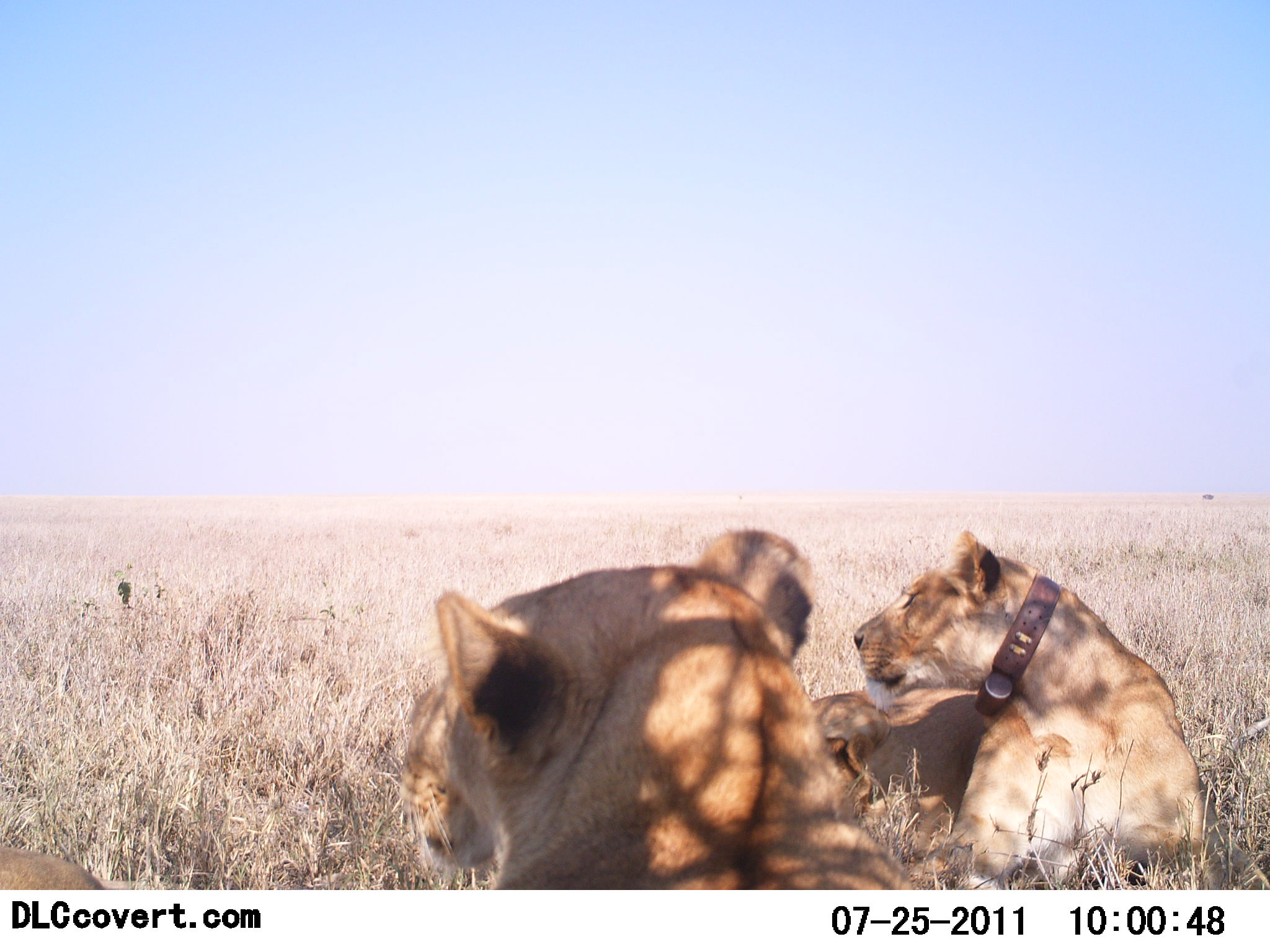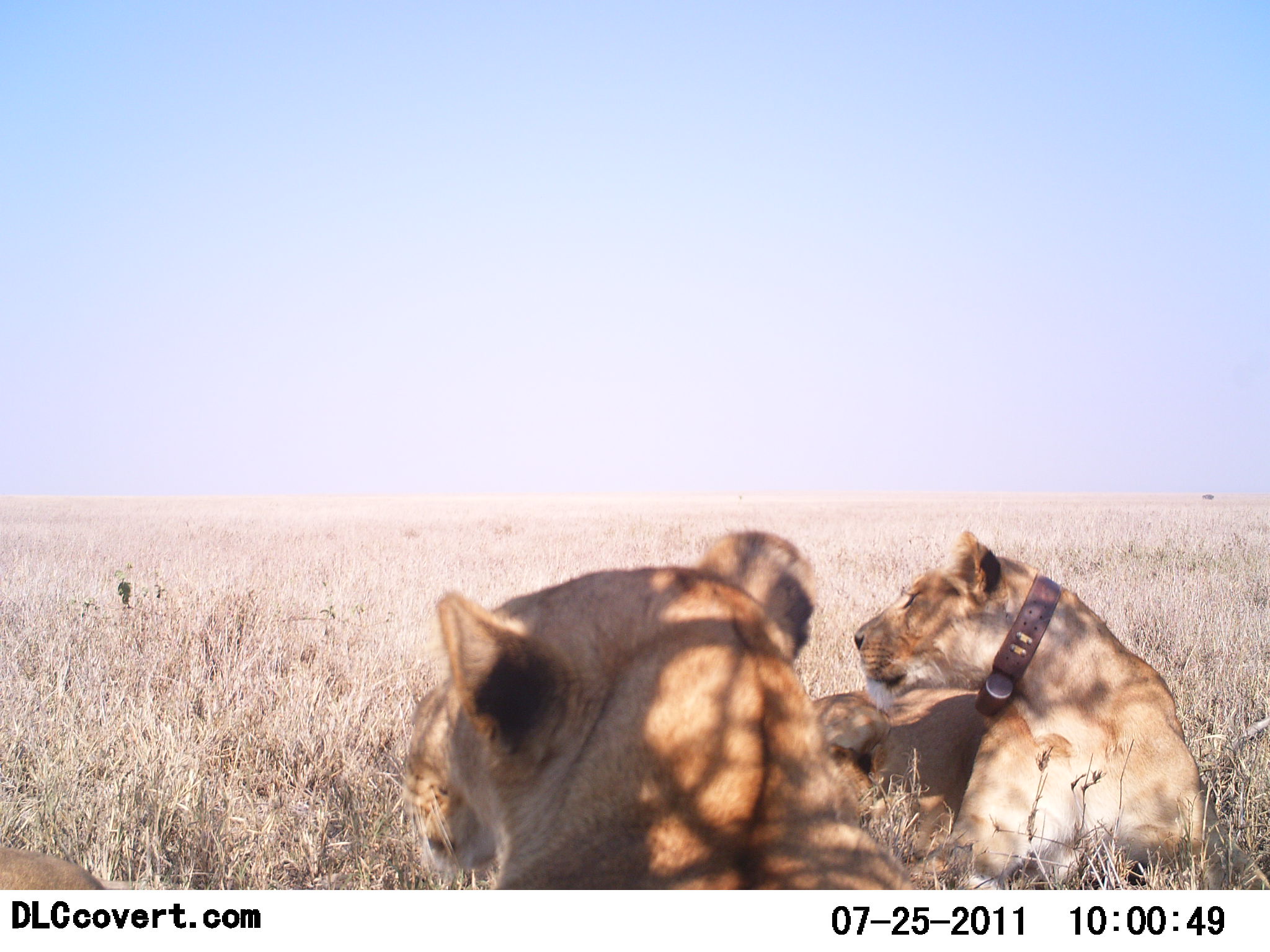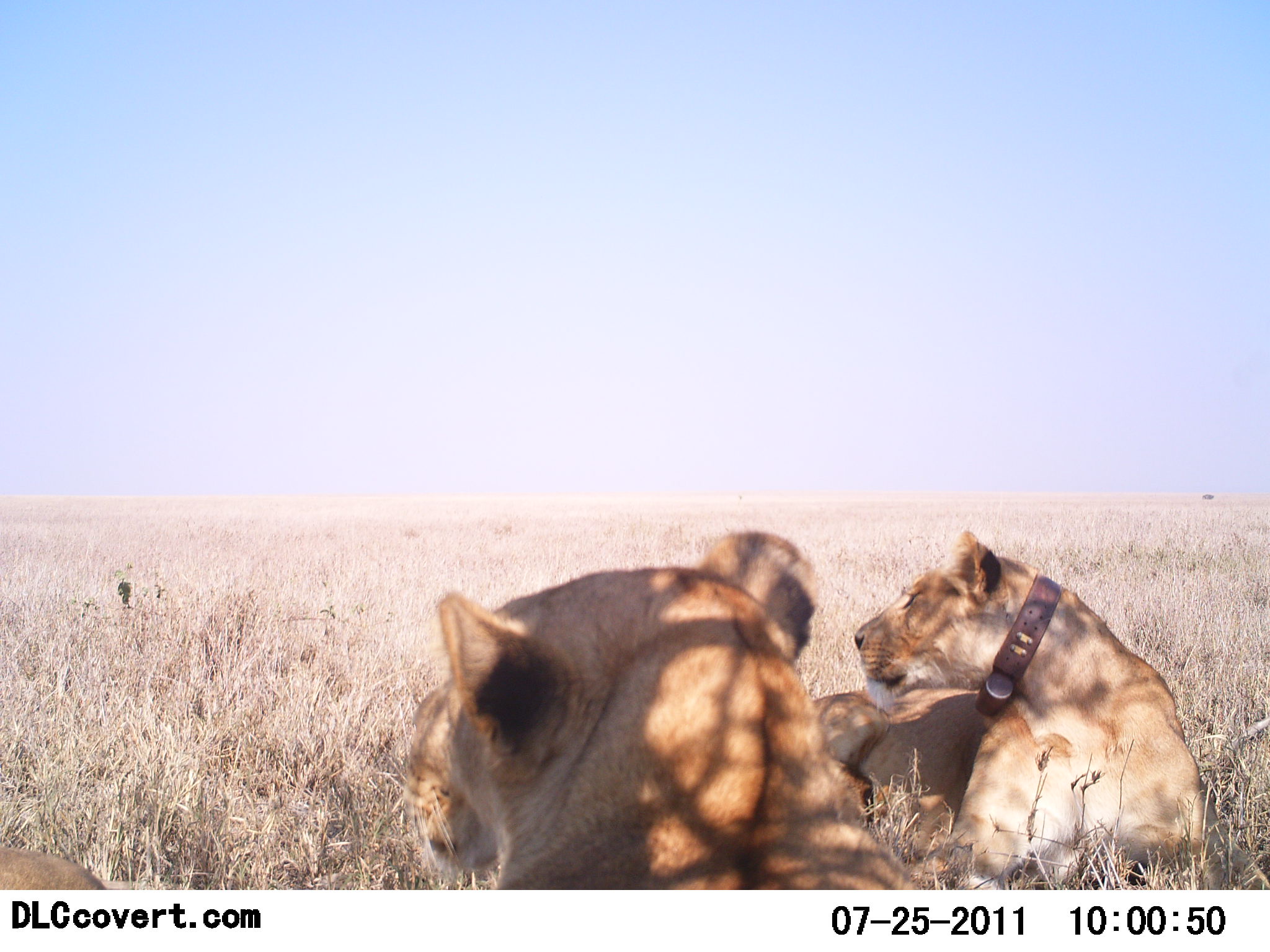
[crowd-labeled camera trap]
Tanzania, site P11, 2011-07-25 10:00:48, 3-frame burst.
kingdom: Animalia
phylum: Chordata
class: Mammalia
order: Carnivora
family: Felidae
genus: Panthera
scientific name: Panthera leo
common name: lion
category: lionfemale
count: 3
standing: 0%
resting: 100%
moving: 0%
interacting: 0%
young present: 64%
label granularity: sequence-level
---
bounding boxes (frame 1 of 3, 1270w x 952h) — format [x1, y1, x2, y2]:
animal: [0, 527, 921, 889]; [808, 530, 1240, 891]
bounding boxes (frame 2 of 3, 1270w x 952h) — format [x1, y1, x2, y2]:
animal: [2, 527, 912, 892]; [809, 531, 1249, 890]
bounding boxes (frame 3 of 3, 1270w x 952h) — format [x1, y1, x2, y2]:
animal: [0, 530, 931, 891]; [805, 527, 1248, 890]